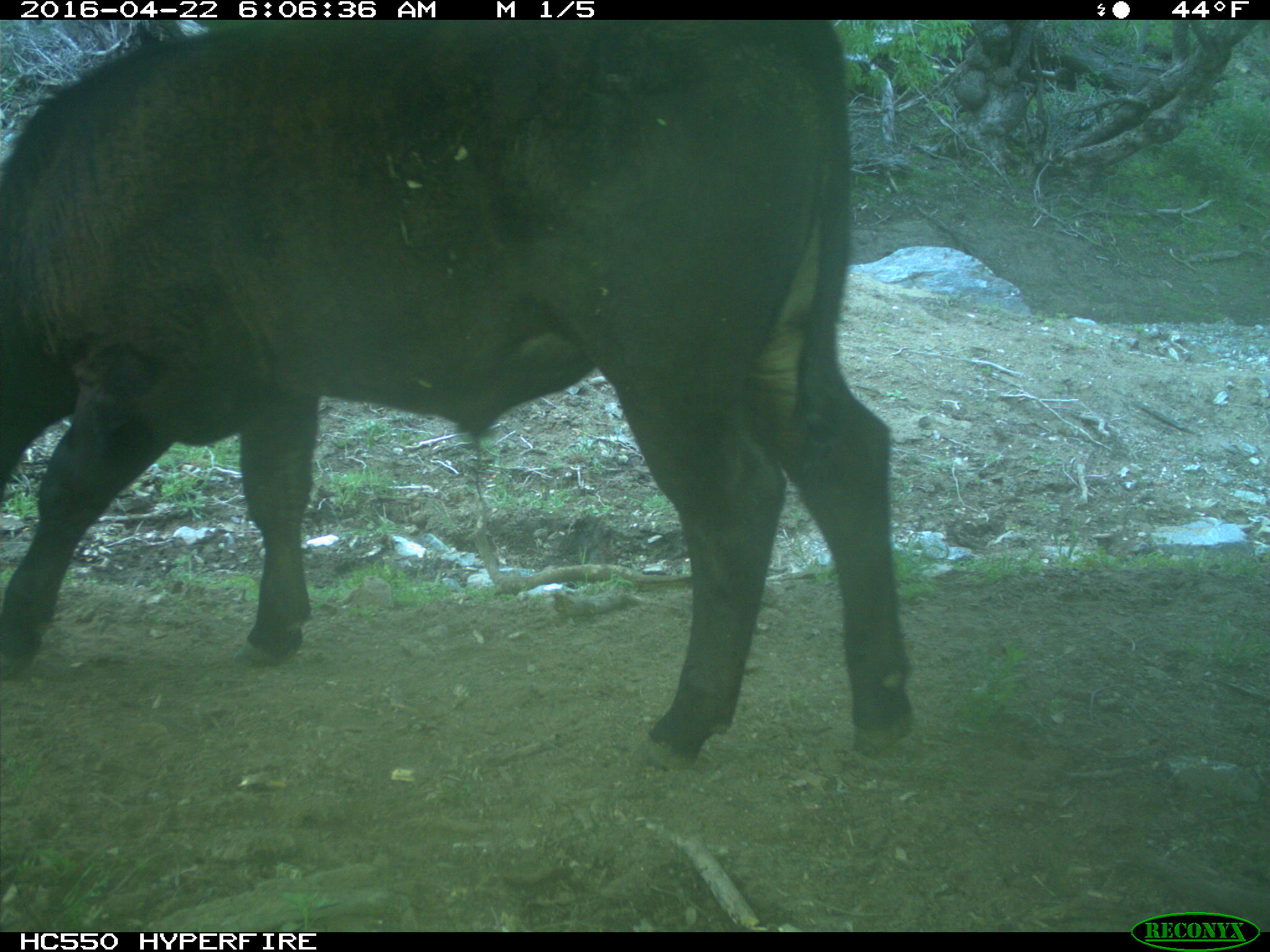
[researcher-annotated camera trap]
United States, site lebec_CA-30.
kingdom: Animalia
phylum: Chordata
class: Mammalia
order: Artiodactyla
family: Bovidae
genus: Bos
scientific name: Bos taurus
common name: domestic cow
Bos taurus (domestic cow).